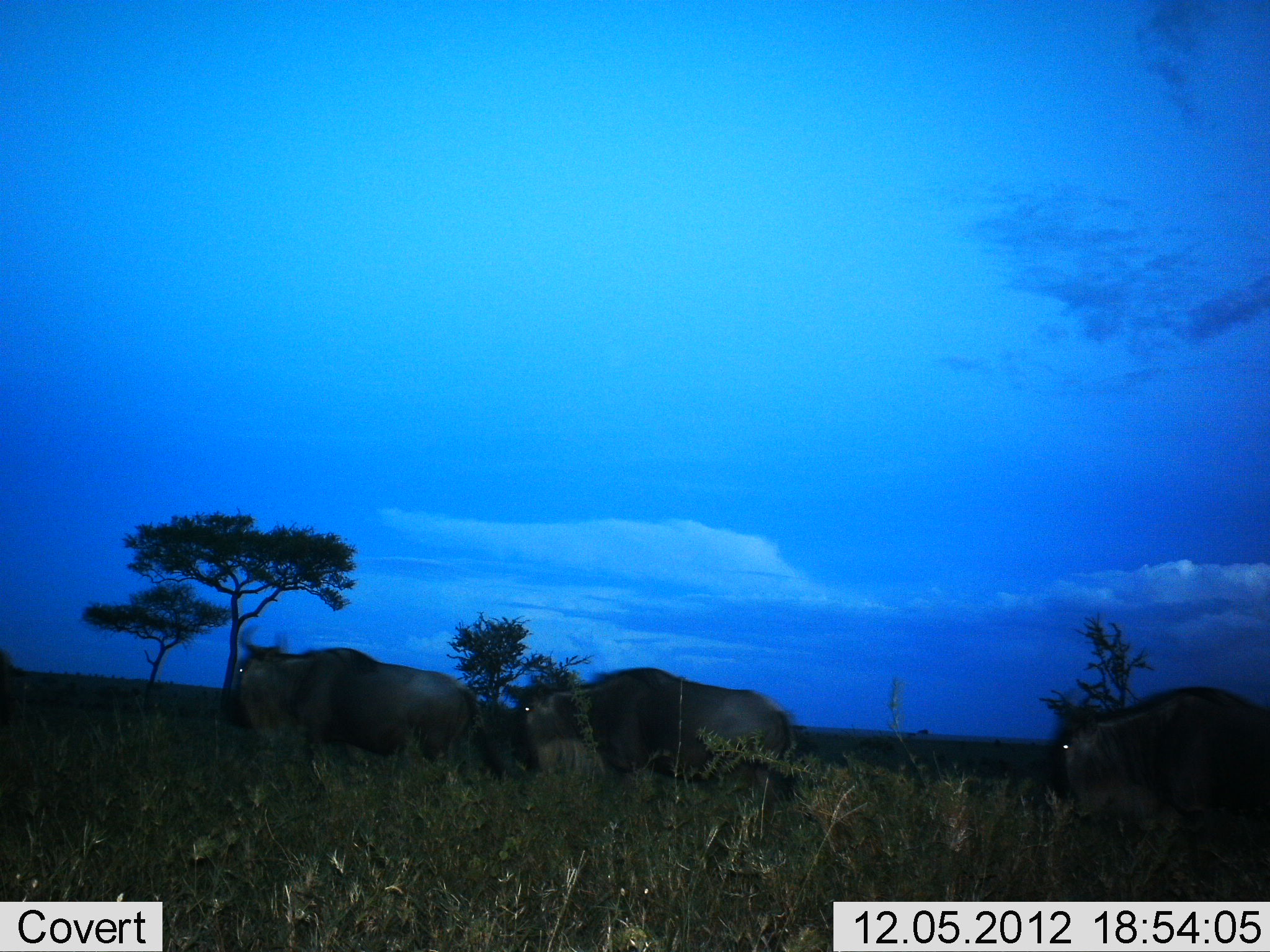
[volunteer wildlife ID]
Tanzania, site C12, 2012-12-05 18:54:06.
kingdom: Animalia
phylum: Chordata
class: Mammalia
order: Artiodactyla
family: Bovidae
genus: Connochaetes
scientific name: Connochaetes taurinus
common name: blue wildebeest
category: wildebeest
Wildebeest (blue wildebeest) (Connochaetes taurinus), count 3. Behavior (volunteer vote fractions): standing 10%, resting 0%, moving 90%, interacting 0%. Young present (vote fraction): 0%. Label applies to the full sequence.